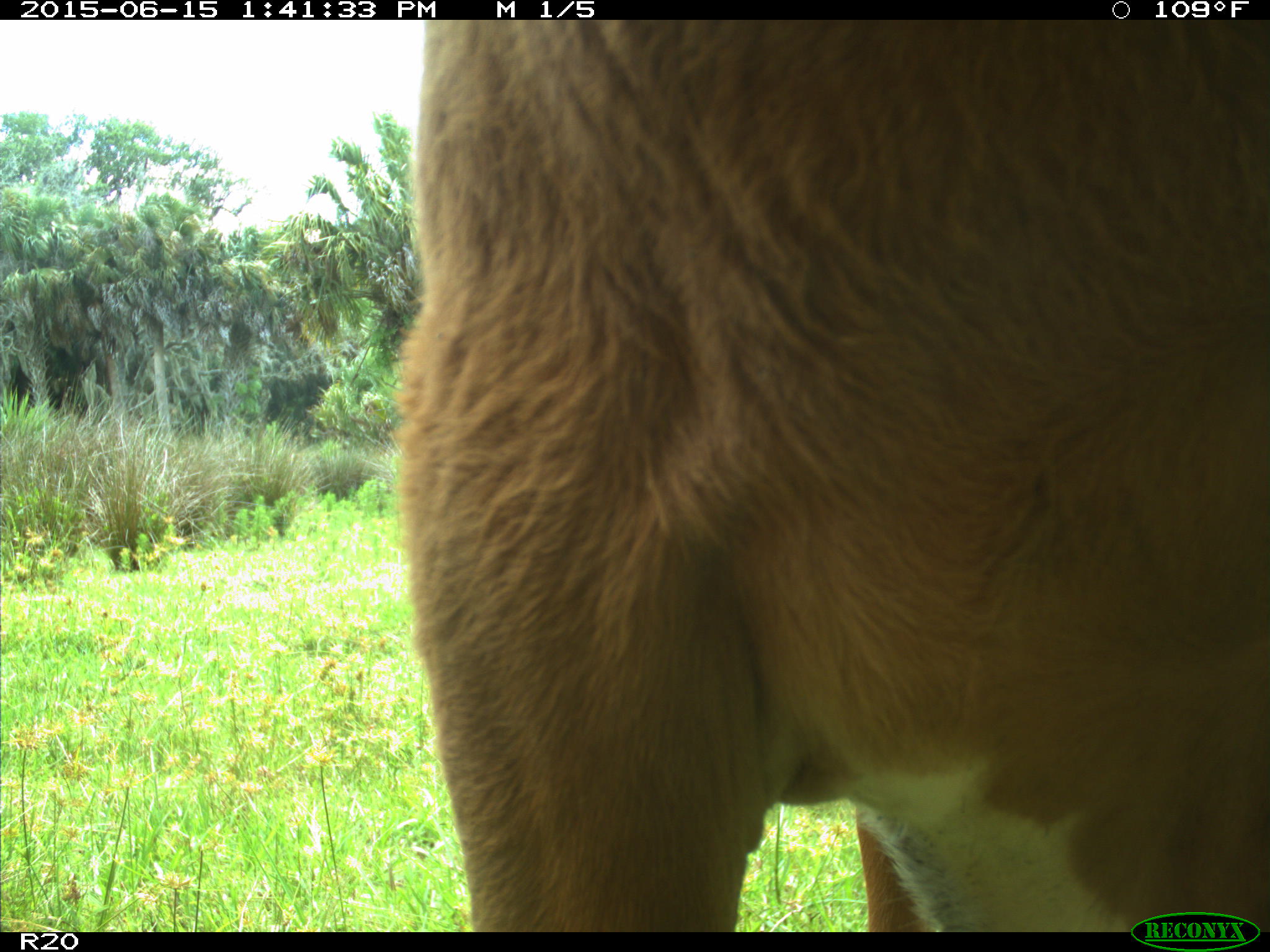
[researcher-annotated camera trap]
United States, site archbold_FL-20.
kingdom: Animalia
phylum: Chordata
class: Mammalia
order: Artiodactyla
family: Bovidae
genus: Bos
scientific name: Bos taurus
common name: domestic cow